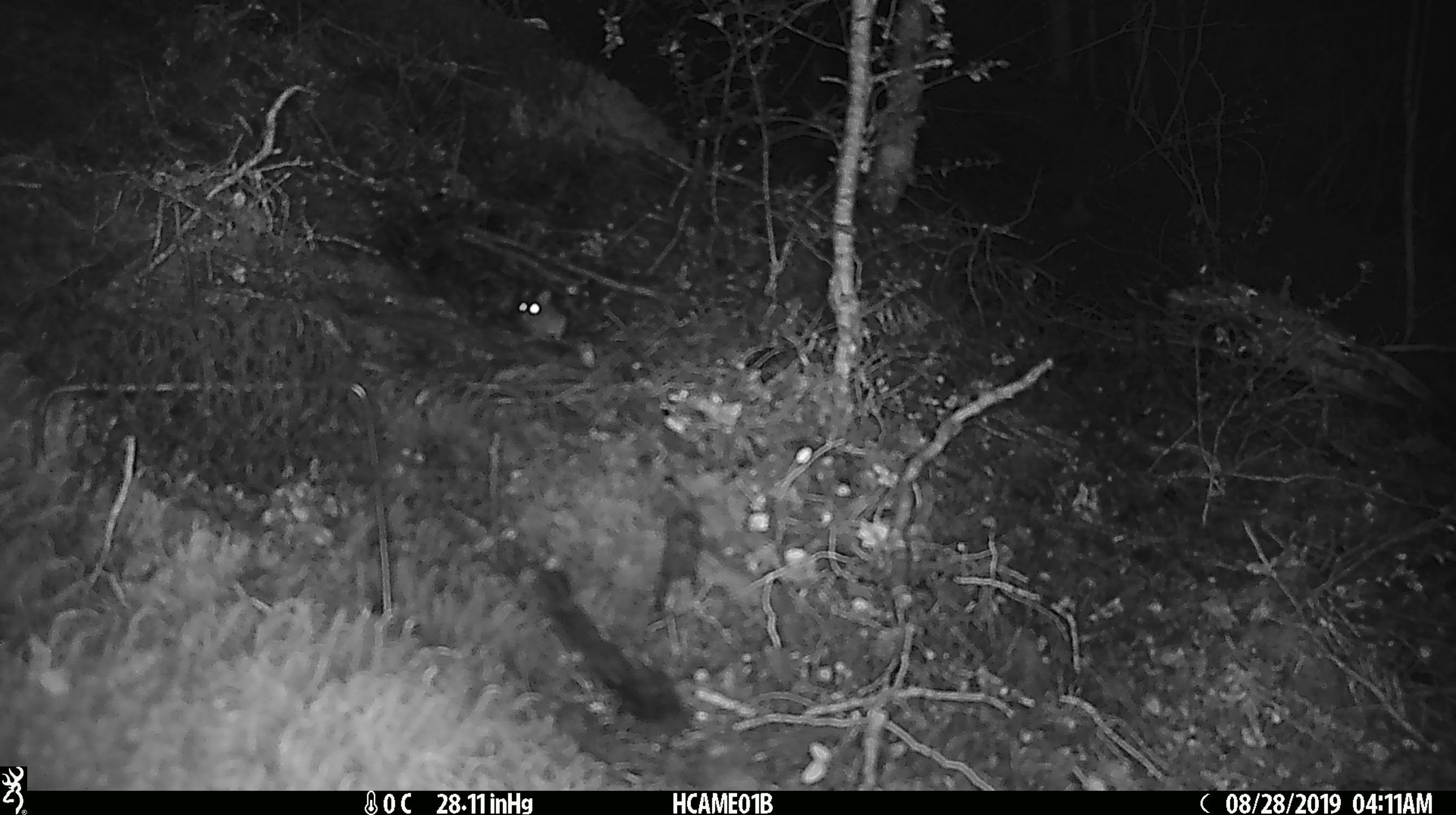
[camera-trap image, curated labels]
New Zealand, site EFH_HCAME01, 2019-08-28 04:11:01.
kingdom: Animalia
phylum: Chordata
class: Mammalia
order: Rodentia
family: Muridae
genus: Mus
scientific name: Mus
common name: mouse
Mouse (Mus).